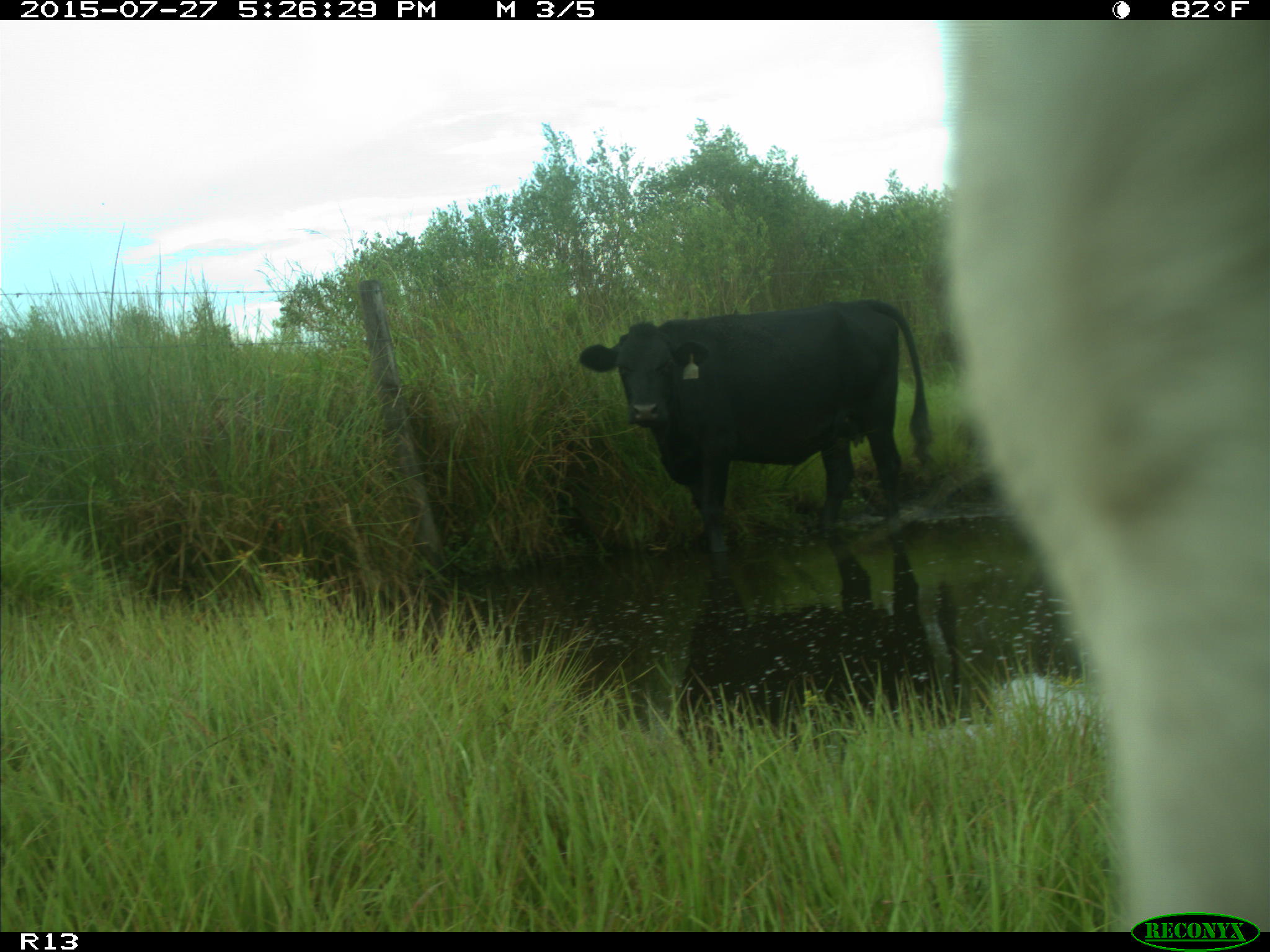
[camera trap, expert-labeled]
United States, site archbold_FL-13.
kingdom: Animalia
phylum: Chordata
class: Mammalia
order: Artiodactyla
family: Bovidae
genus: Bos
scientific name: Bos taurus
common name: domestic cow